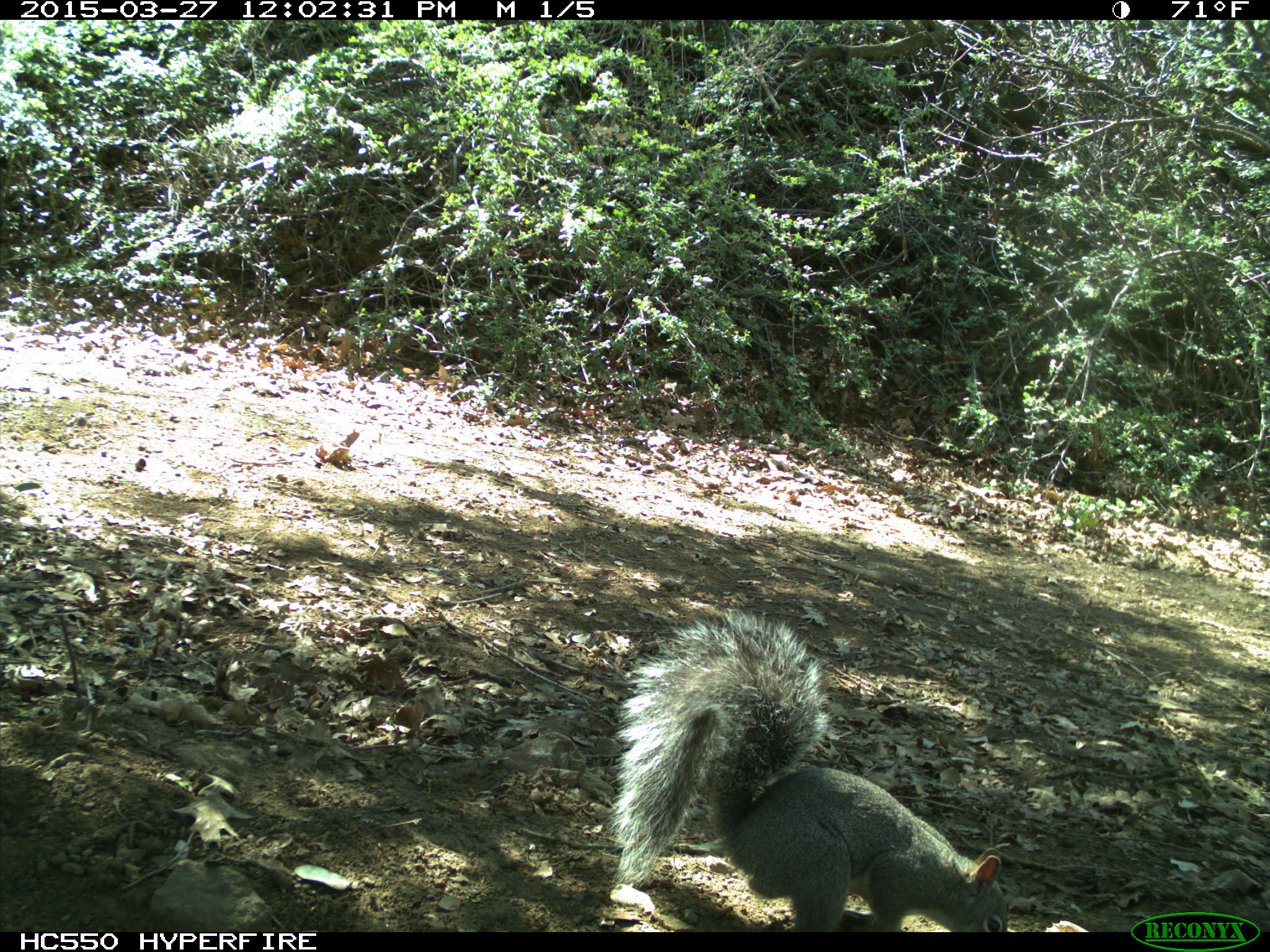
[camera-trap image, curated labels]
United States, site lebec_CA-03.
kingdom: Animalia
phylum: Chordata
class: Mammalia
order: Rodentia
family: Sciuridae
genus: Sciurus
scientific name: Sciurus carolinensis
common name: eastern gray squirrel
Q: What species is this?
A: Sciurus carolinensis (eastern gray squirrel).